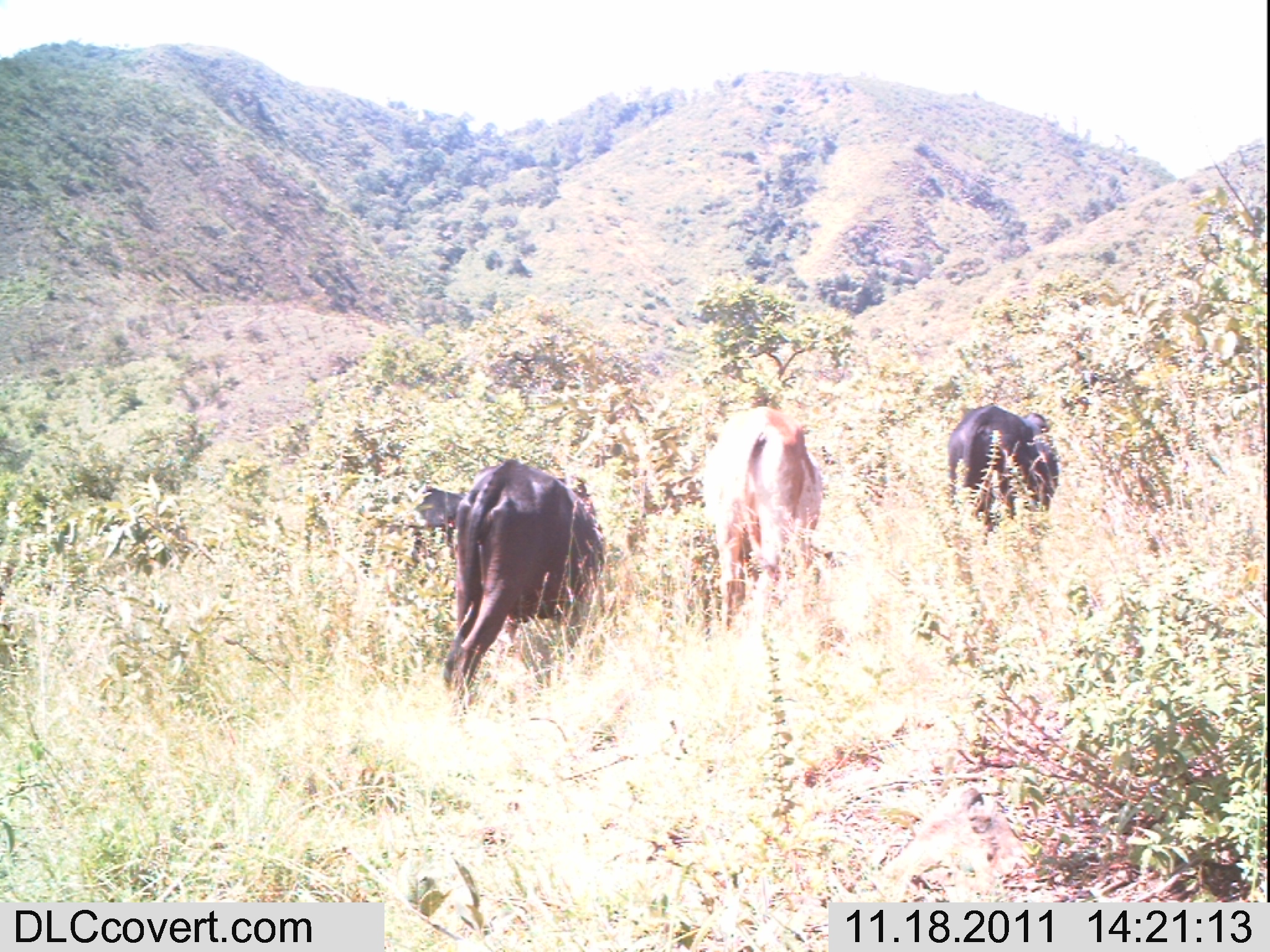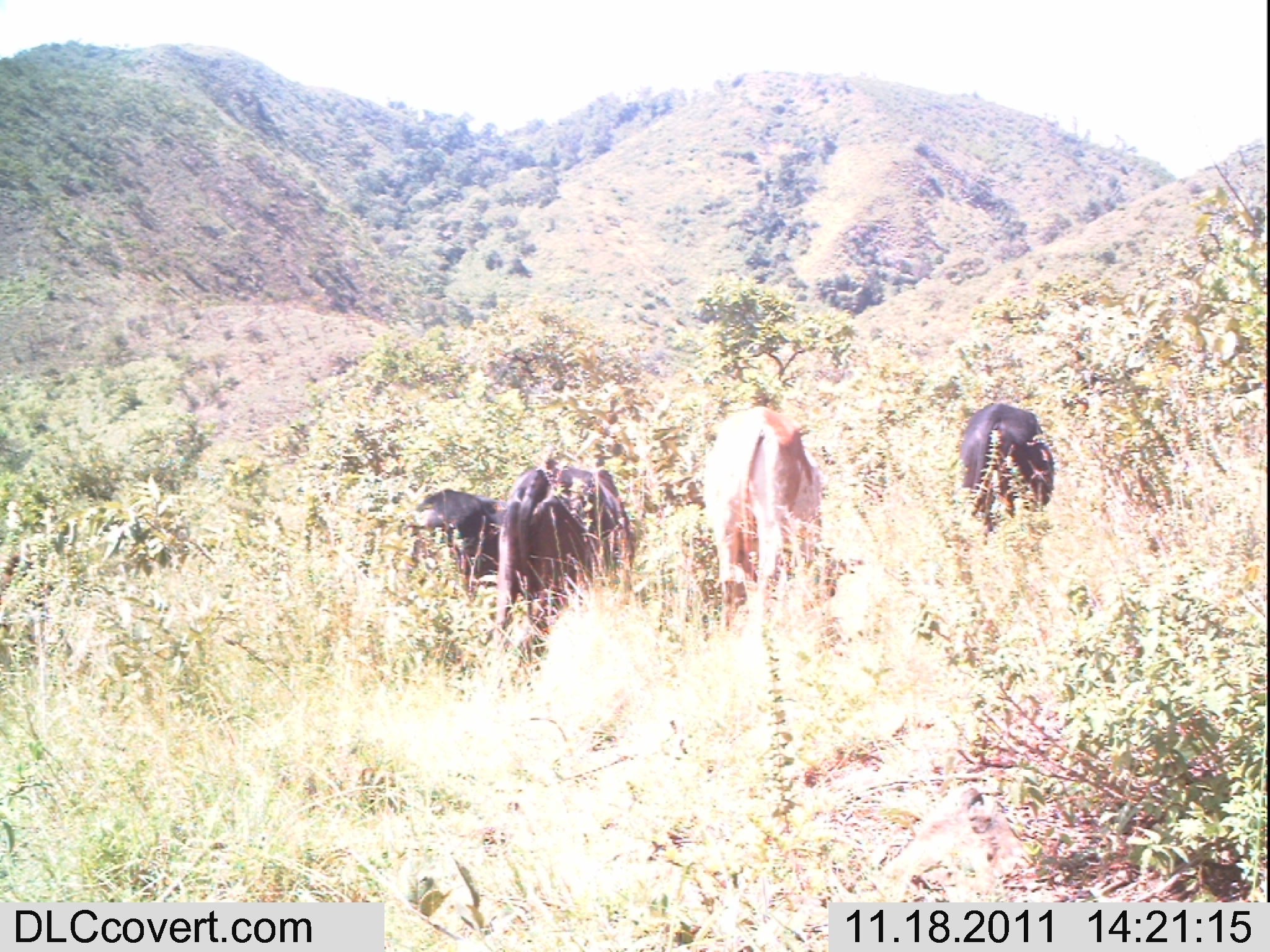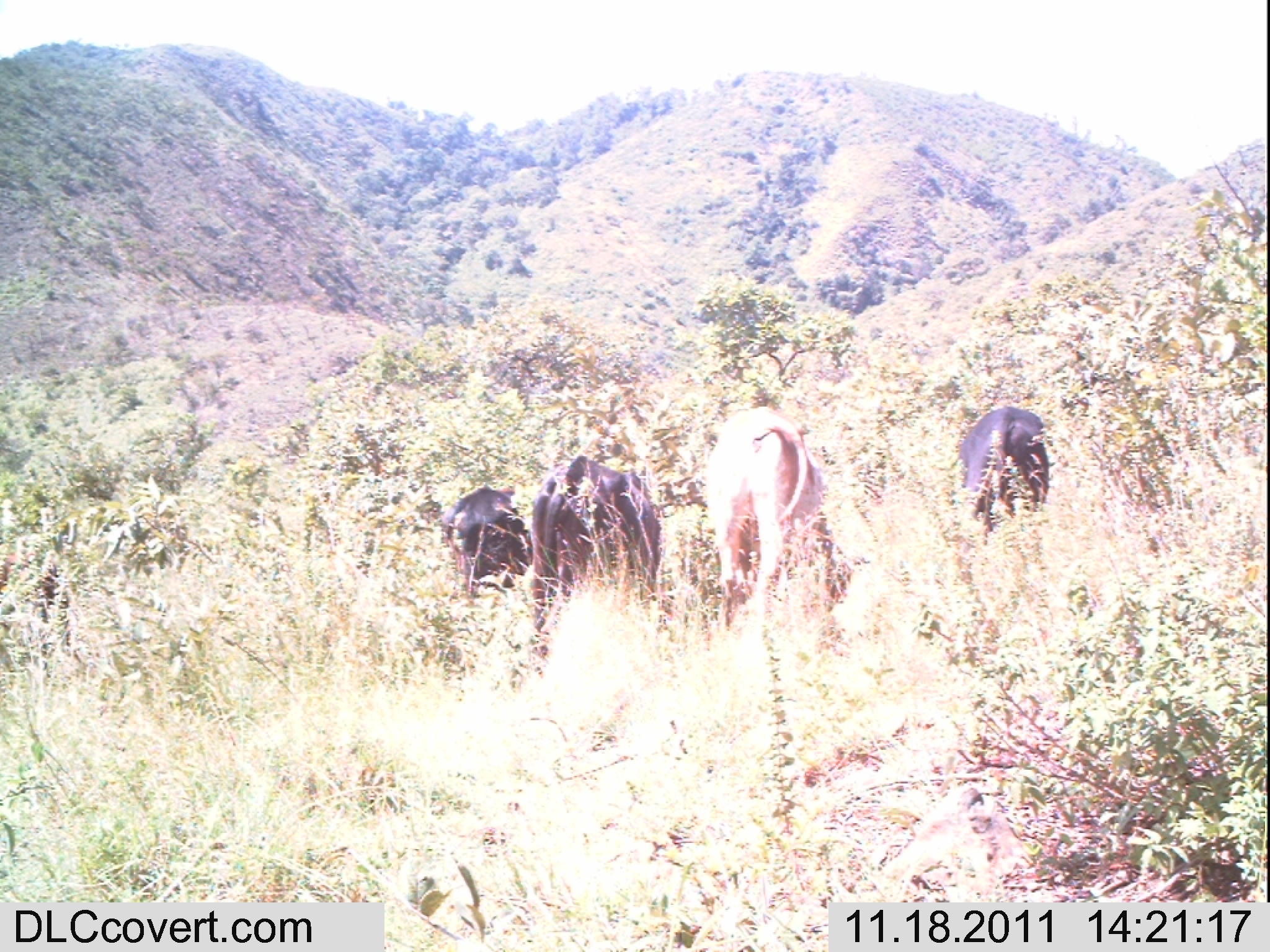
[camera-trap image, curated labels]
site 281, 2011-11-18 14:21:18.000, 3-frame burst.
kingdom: Animalia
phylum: Chordata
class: Mammalia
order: Artiodactyla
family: Bovidae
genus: Bos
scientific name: Bos taurus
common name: domestic cattle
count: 4